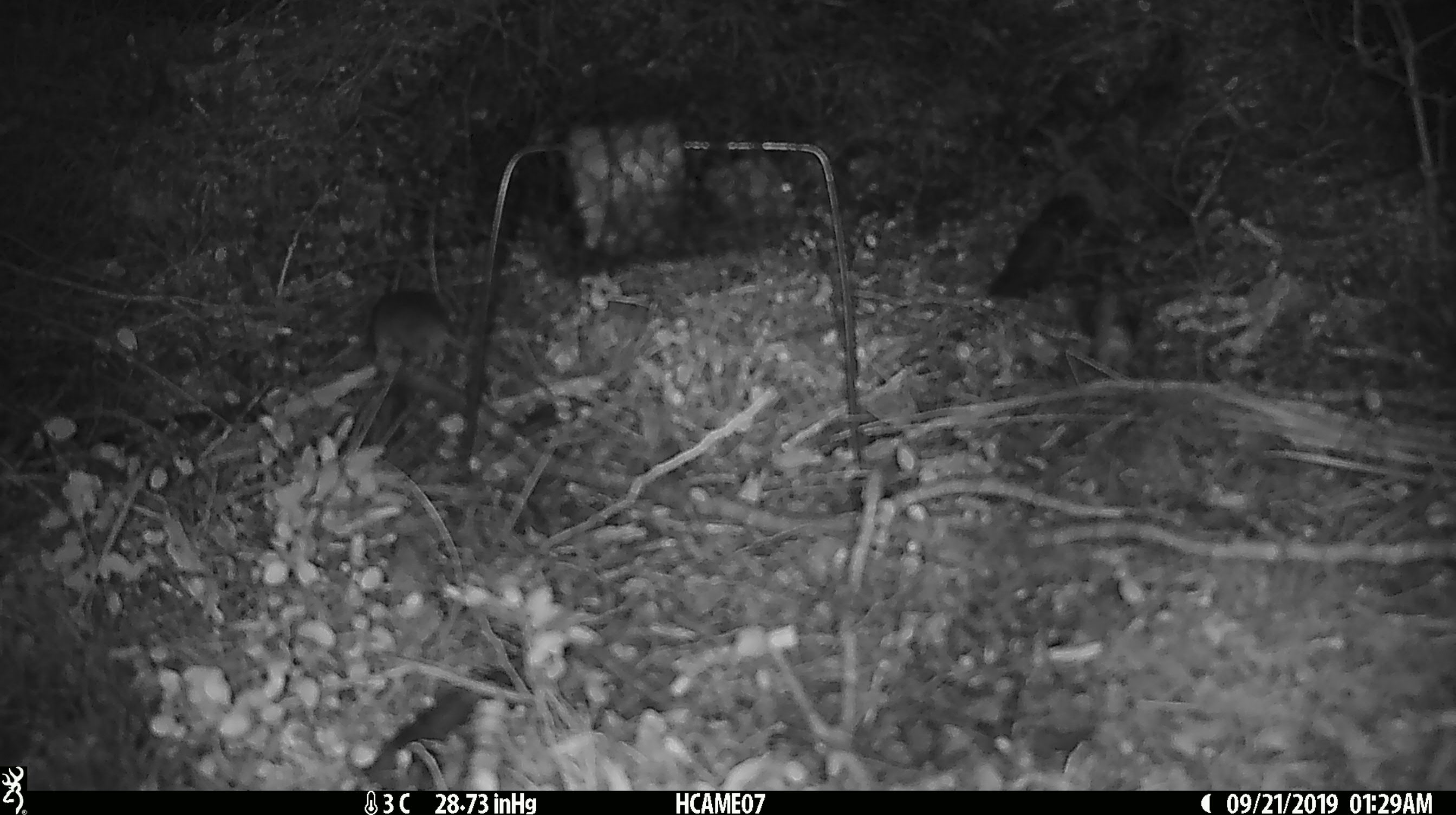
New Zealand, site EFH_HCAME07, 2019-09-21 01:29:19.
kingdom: Animalia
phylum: Chordata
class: Mammalia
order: Rodentia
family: Muridae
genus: Mus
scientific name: Mus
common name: mouse